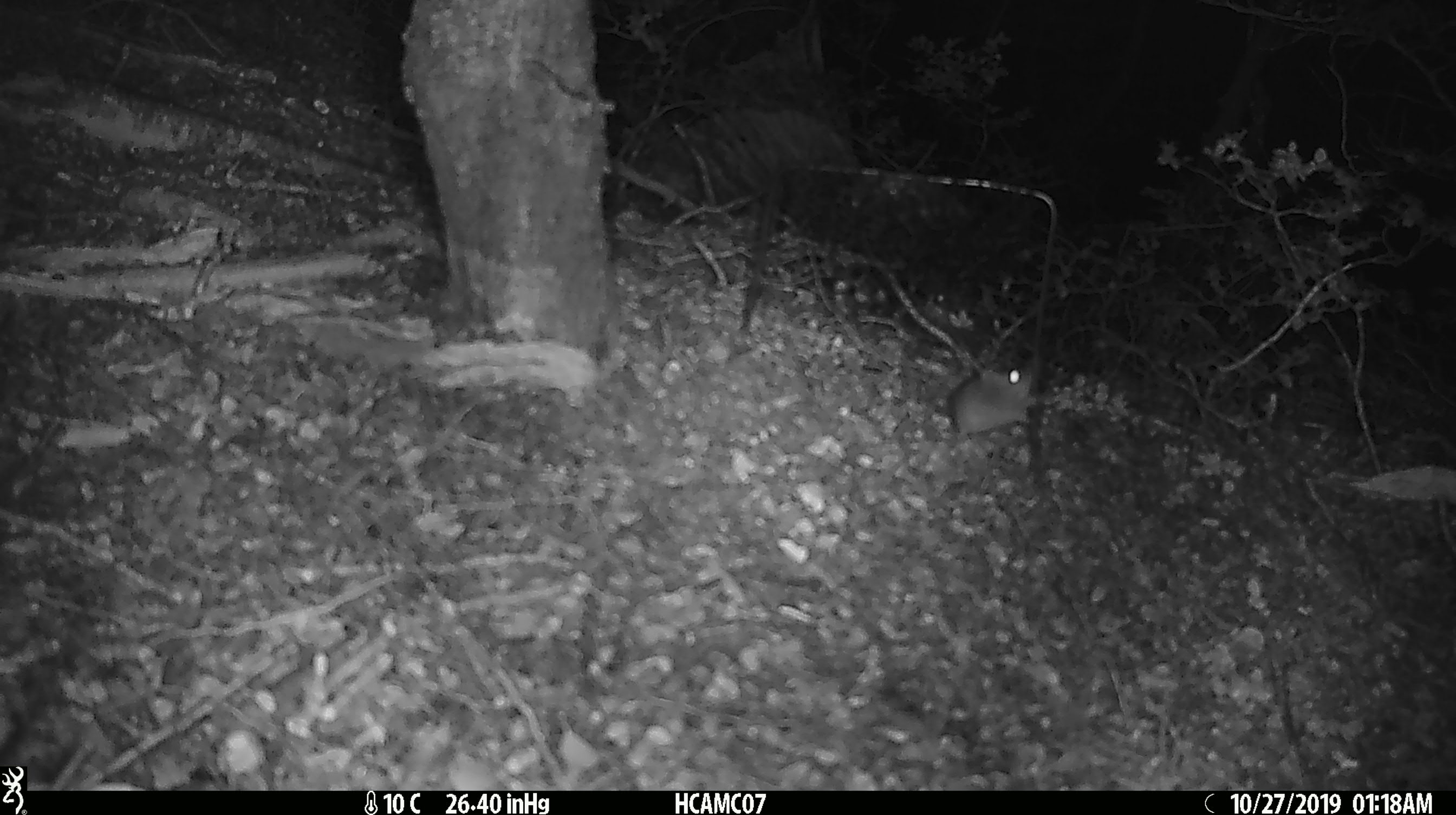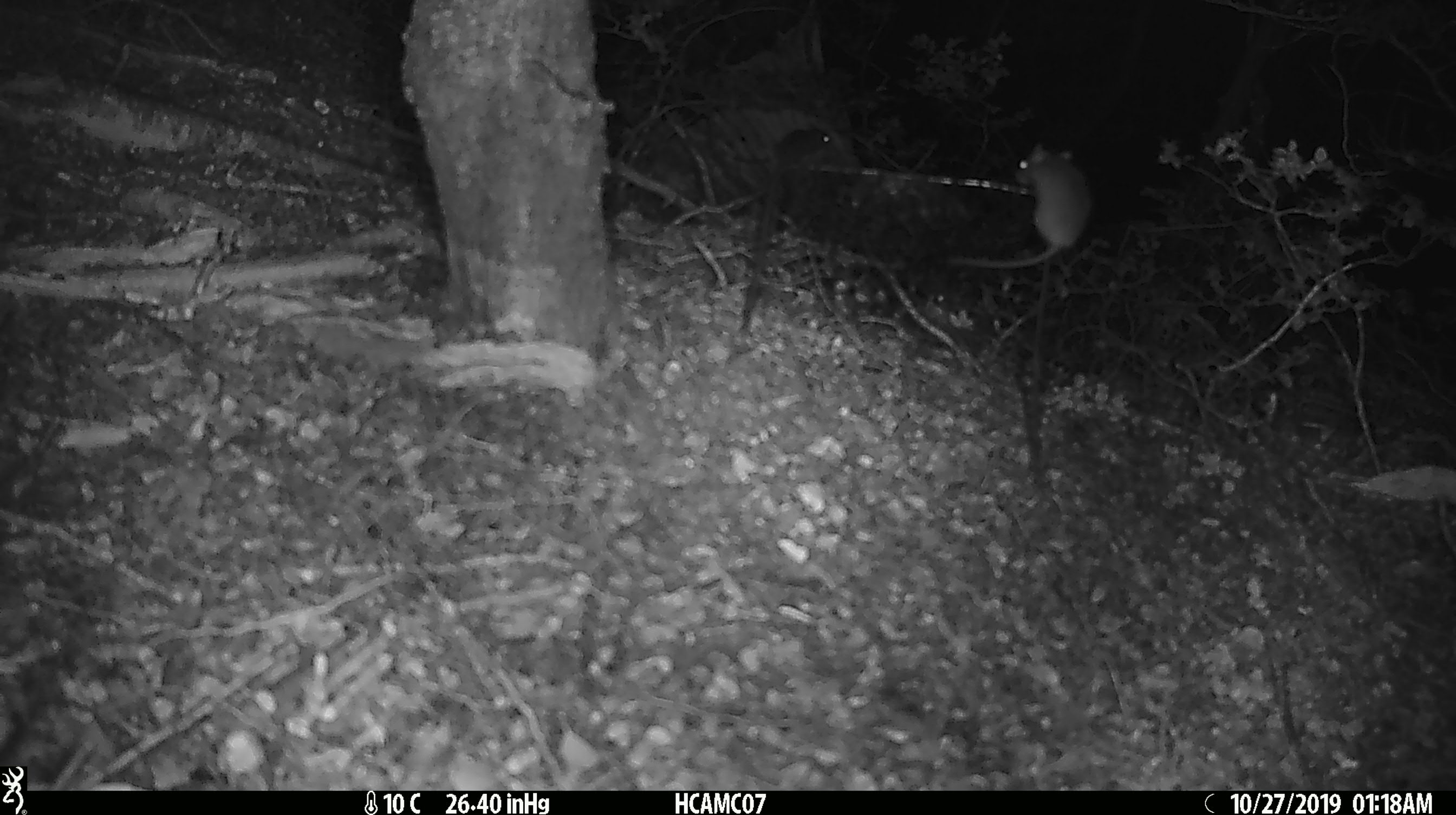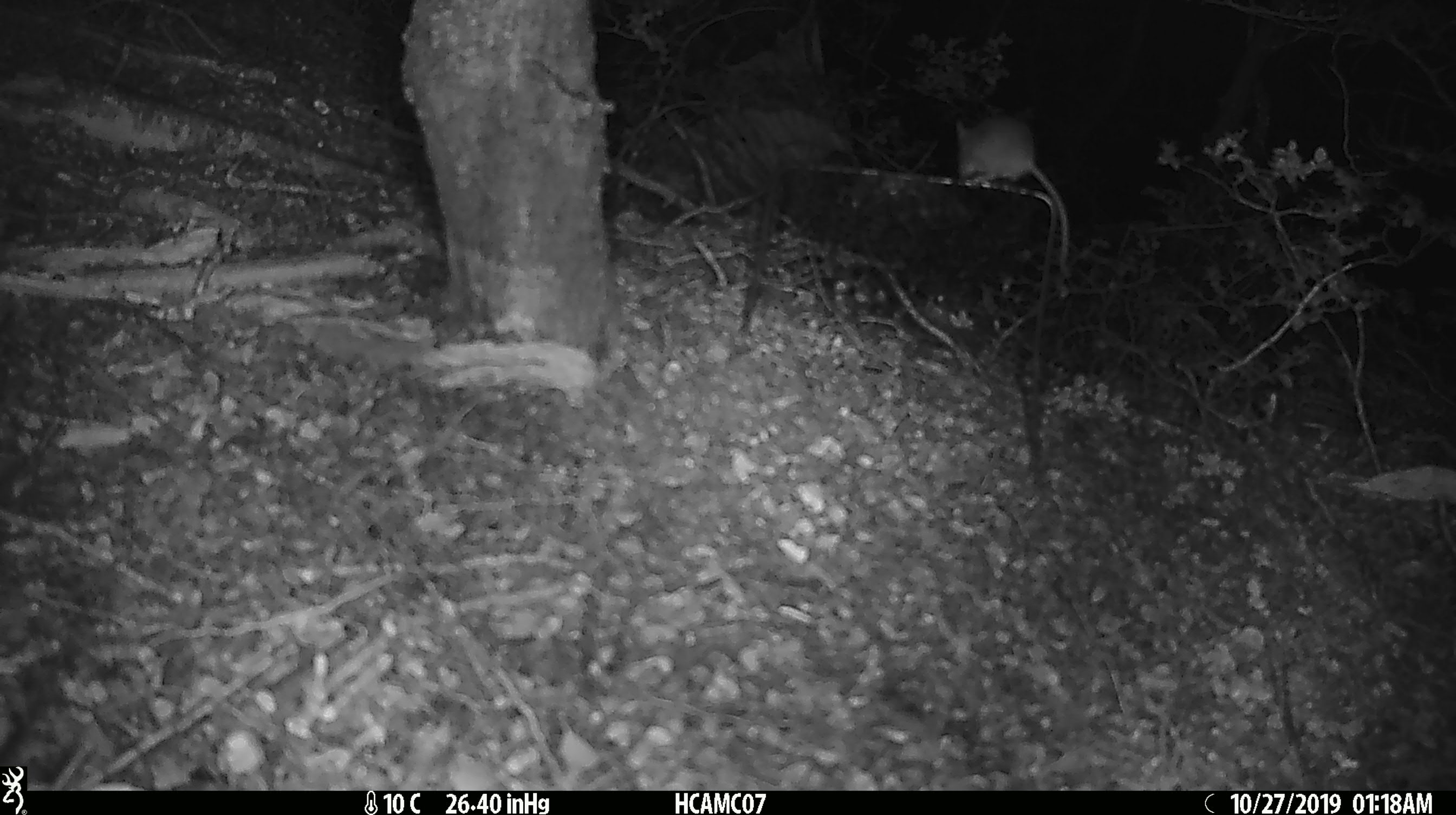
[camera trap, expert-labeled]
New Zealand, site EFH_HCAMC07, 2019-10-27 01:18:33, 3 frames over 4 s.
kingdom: Animalia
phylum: Chordata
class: Mammalia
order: Rodentia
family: Muridae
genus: Mus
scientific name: Mus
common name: mouse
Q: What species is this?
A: Mouse (Mus).